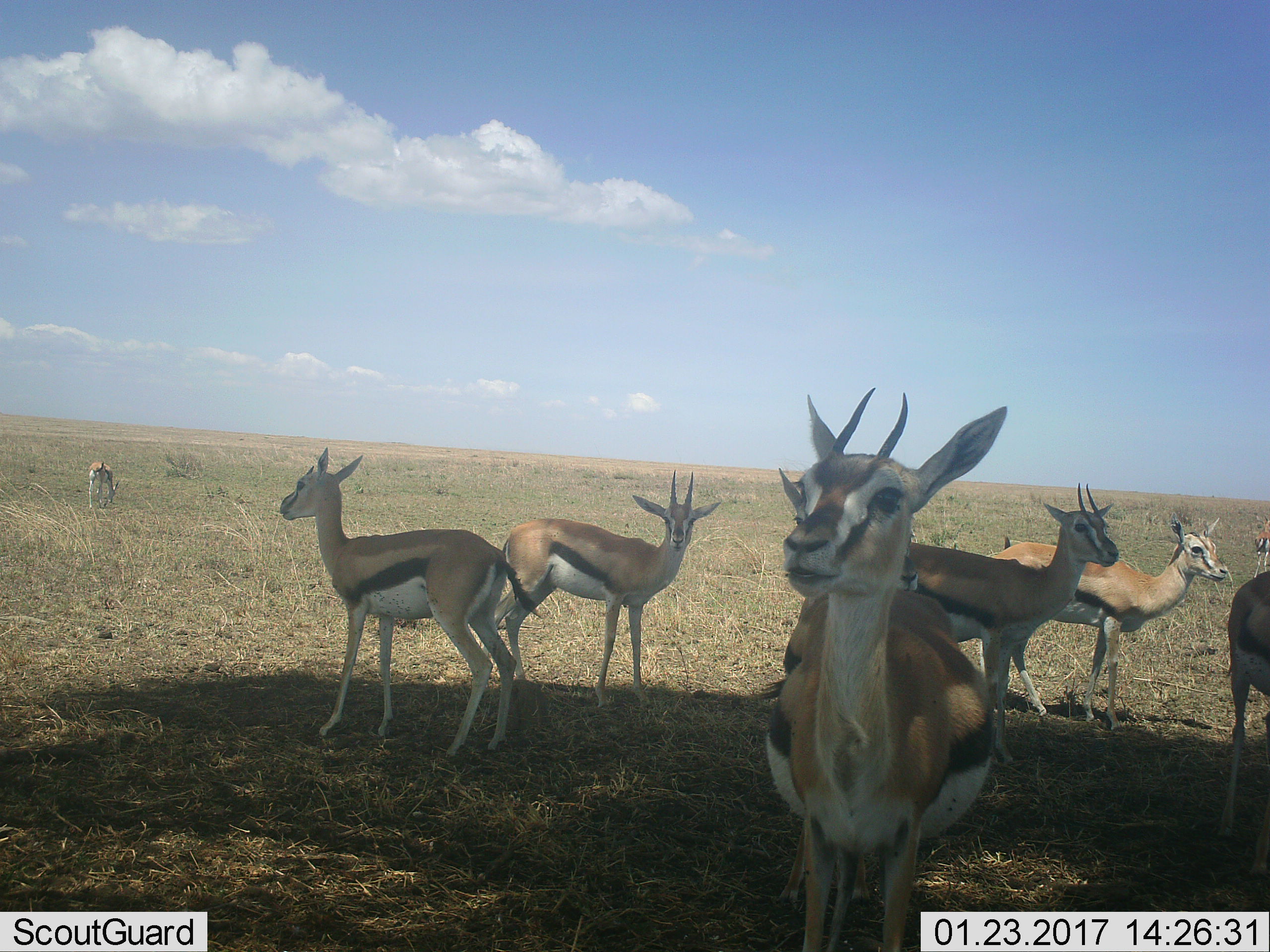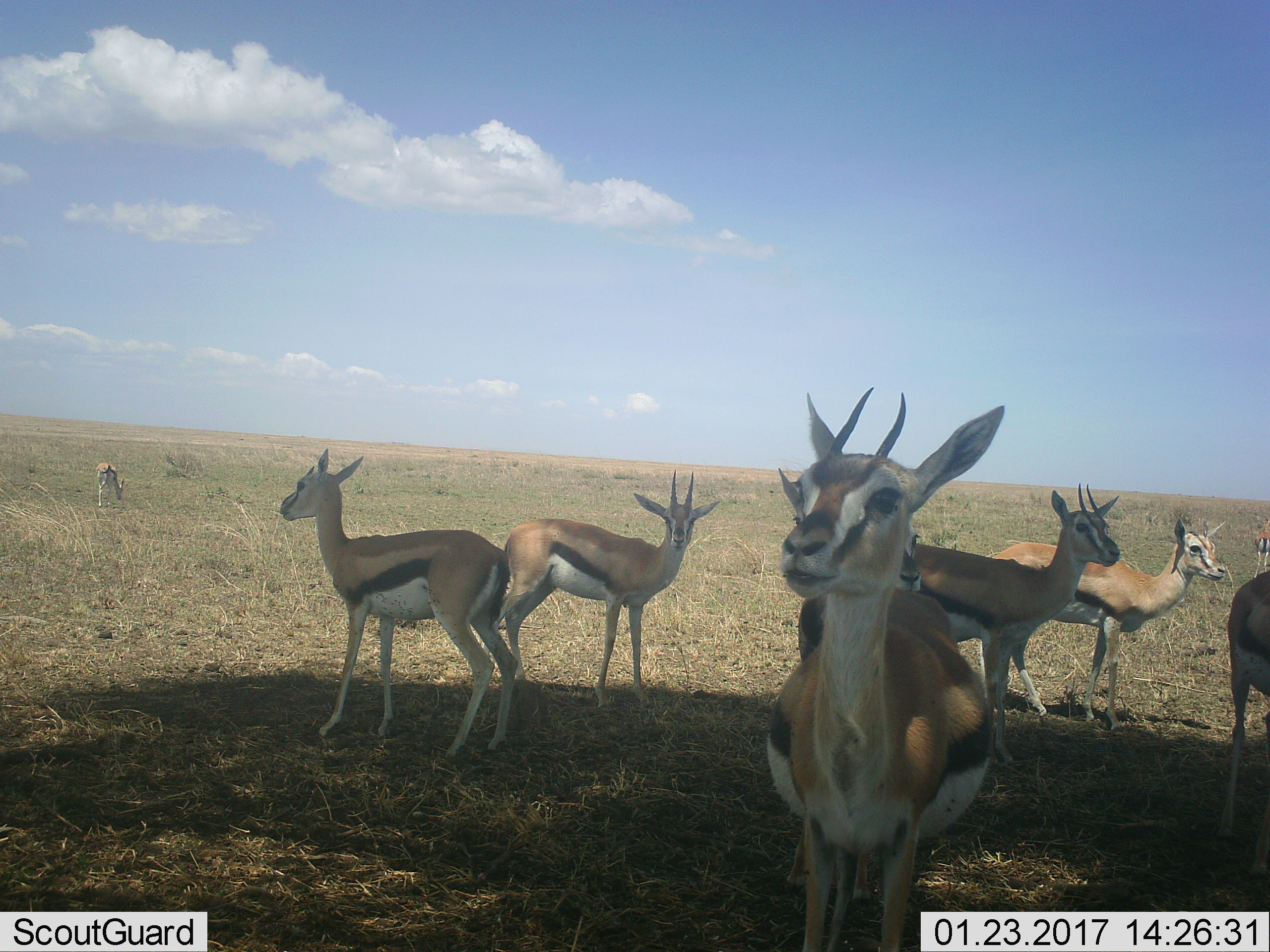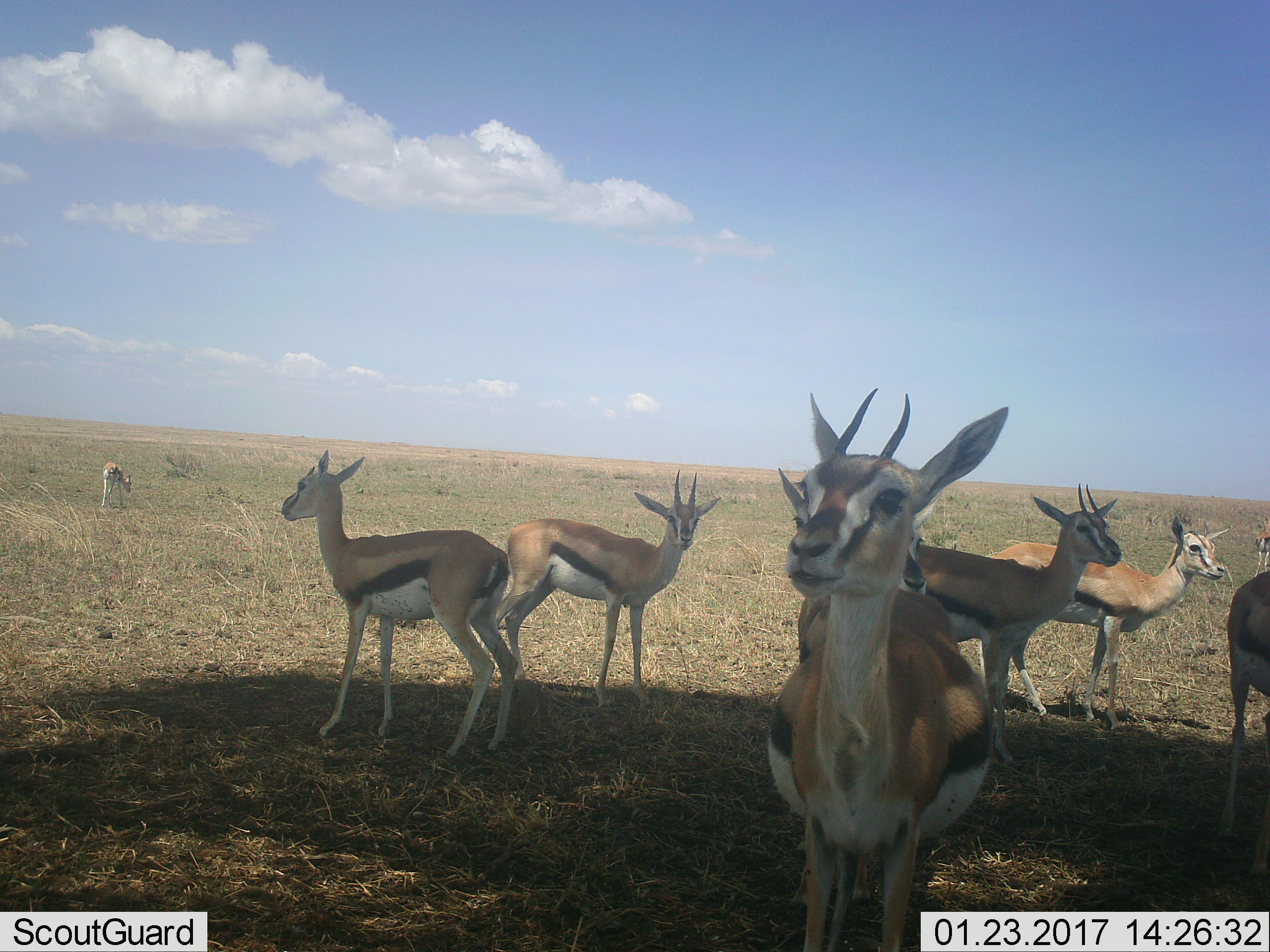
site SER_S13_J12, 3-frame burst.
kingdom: Animalia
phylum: Chordata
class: Mammalia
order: Artiodactyla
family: Bovidae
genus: Eudorcas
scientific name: Eudorcas thomsonii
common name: thomson's gazelle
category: gazellethomsons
Gazellethomsons (thomson's gazelle) (Eudorcas thomsonii), count 9. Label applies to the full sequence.